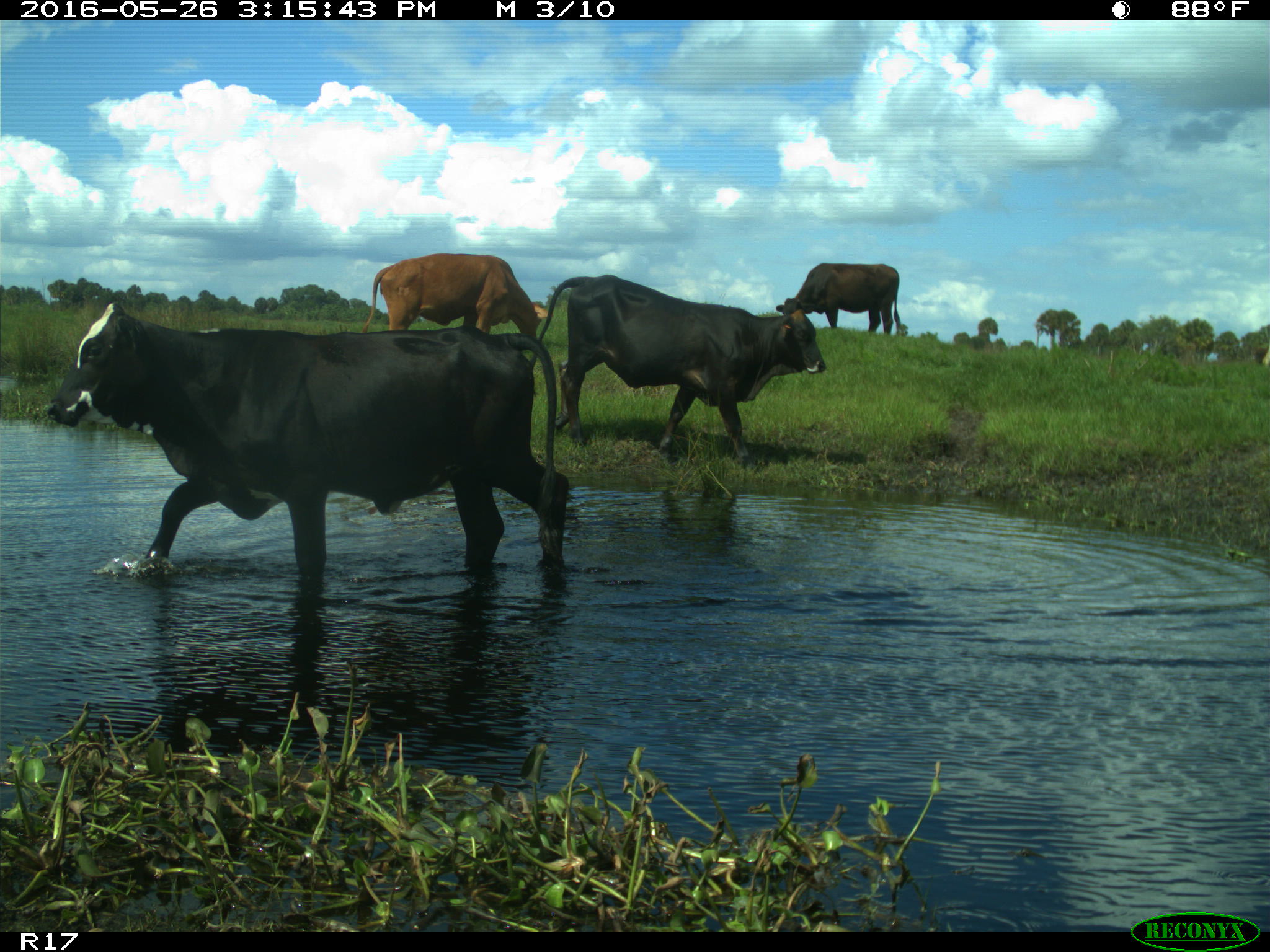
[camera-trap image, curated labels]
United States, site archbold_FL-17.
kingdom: Animalia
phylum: Chordata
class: Mammalia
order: Artiodactyla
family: Bovidae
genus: Bos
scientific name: Bos taurus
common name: domestic cow